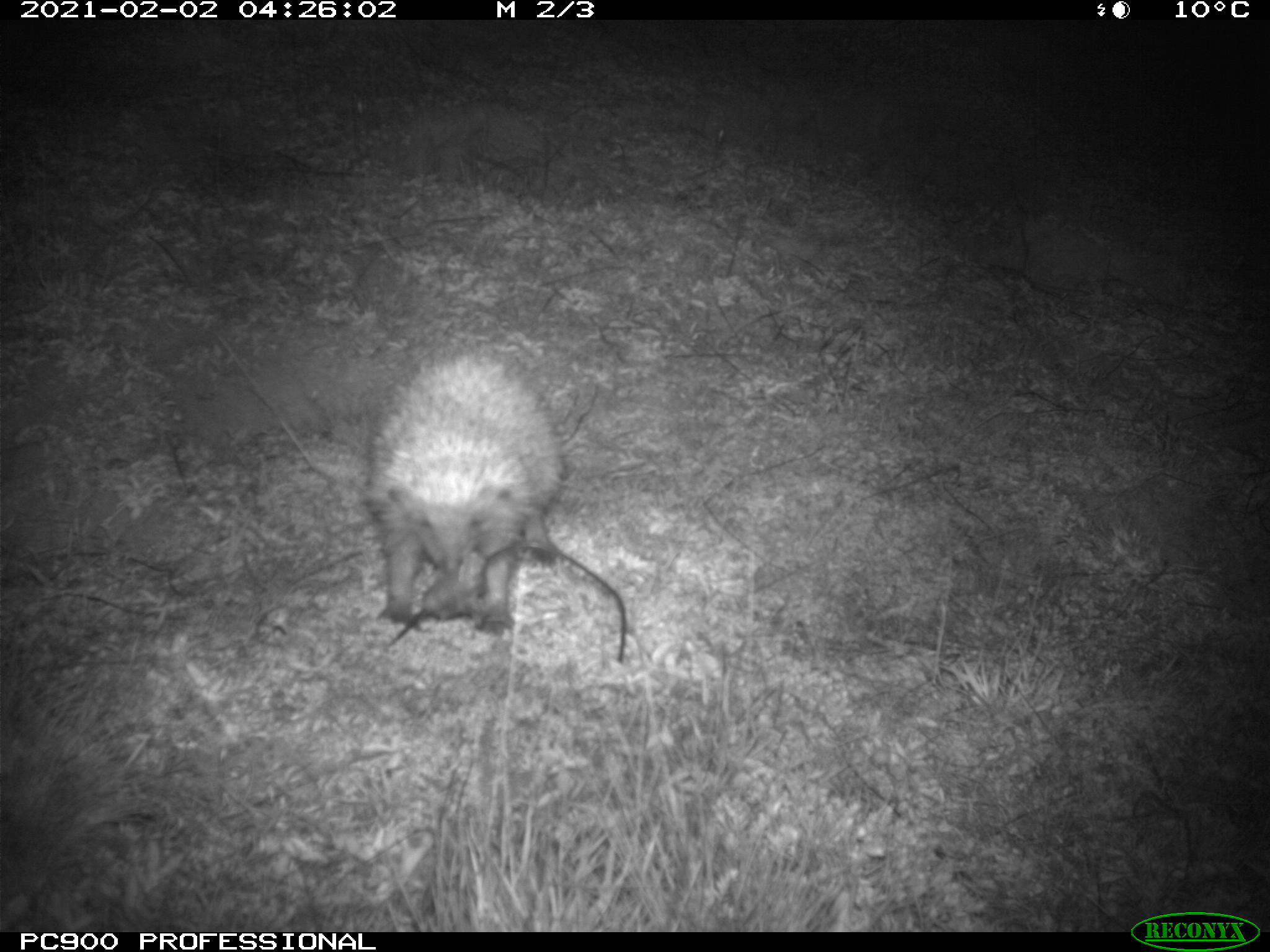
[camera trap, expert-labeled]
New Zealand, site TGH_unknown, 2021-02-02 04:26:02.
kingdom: Animalia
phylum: Chordata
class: Mammalia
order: Eulipotyphla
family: Erinaceidae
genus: Erinaceus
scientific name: Erinaceus europaeus europaeus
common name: european hedgehog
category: hedgehog